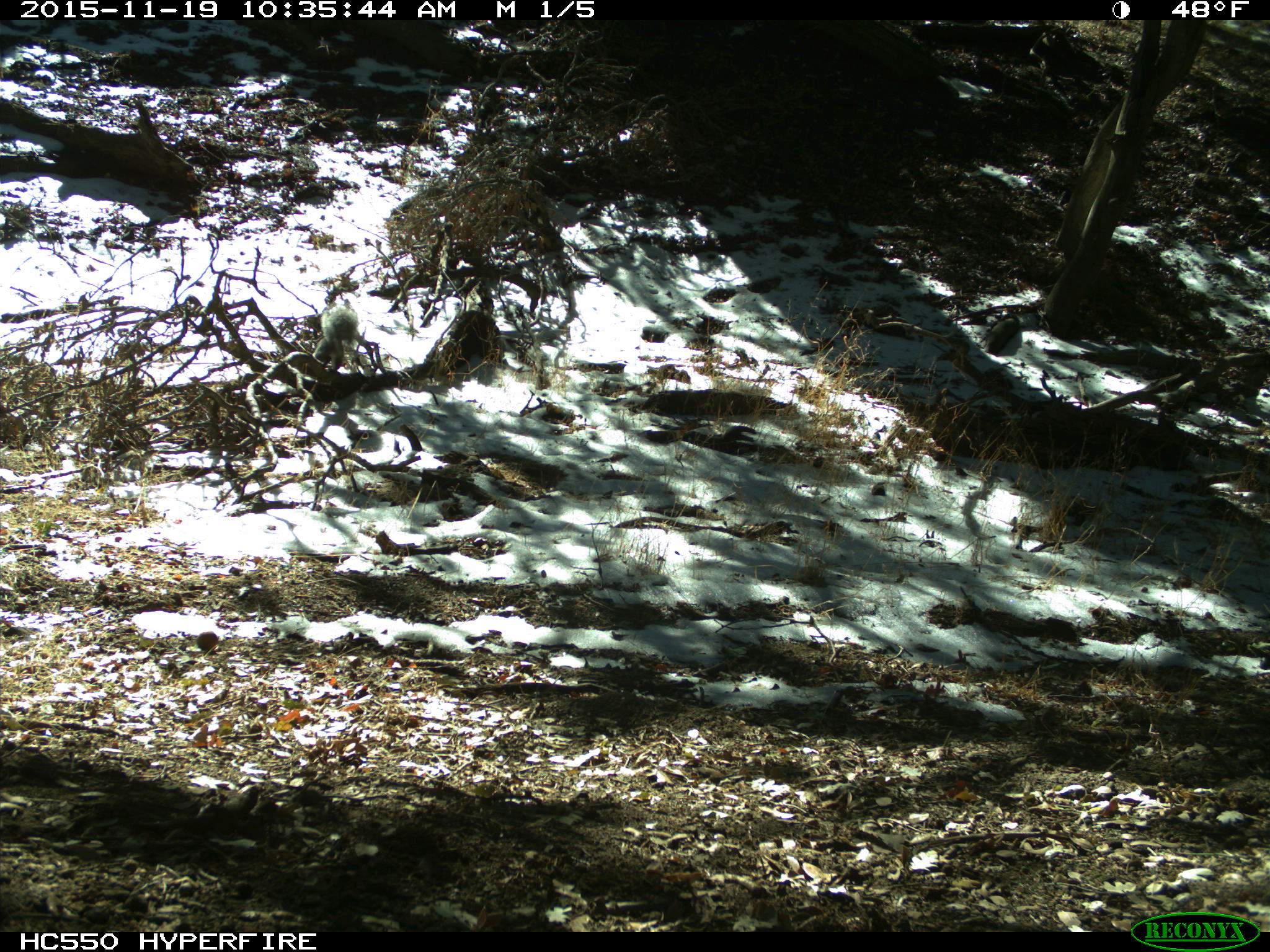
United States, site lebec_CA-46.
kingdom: Animalia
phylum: Chordata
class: Mammalia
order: Rodentia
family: Sciuridae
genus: Sciurus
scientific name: Sciurus carolinensis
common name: eastern gray squirrel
Sciurus carolinensis (eastern gray squirrel).